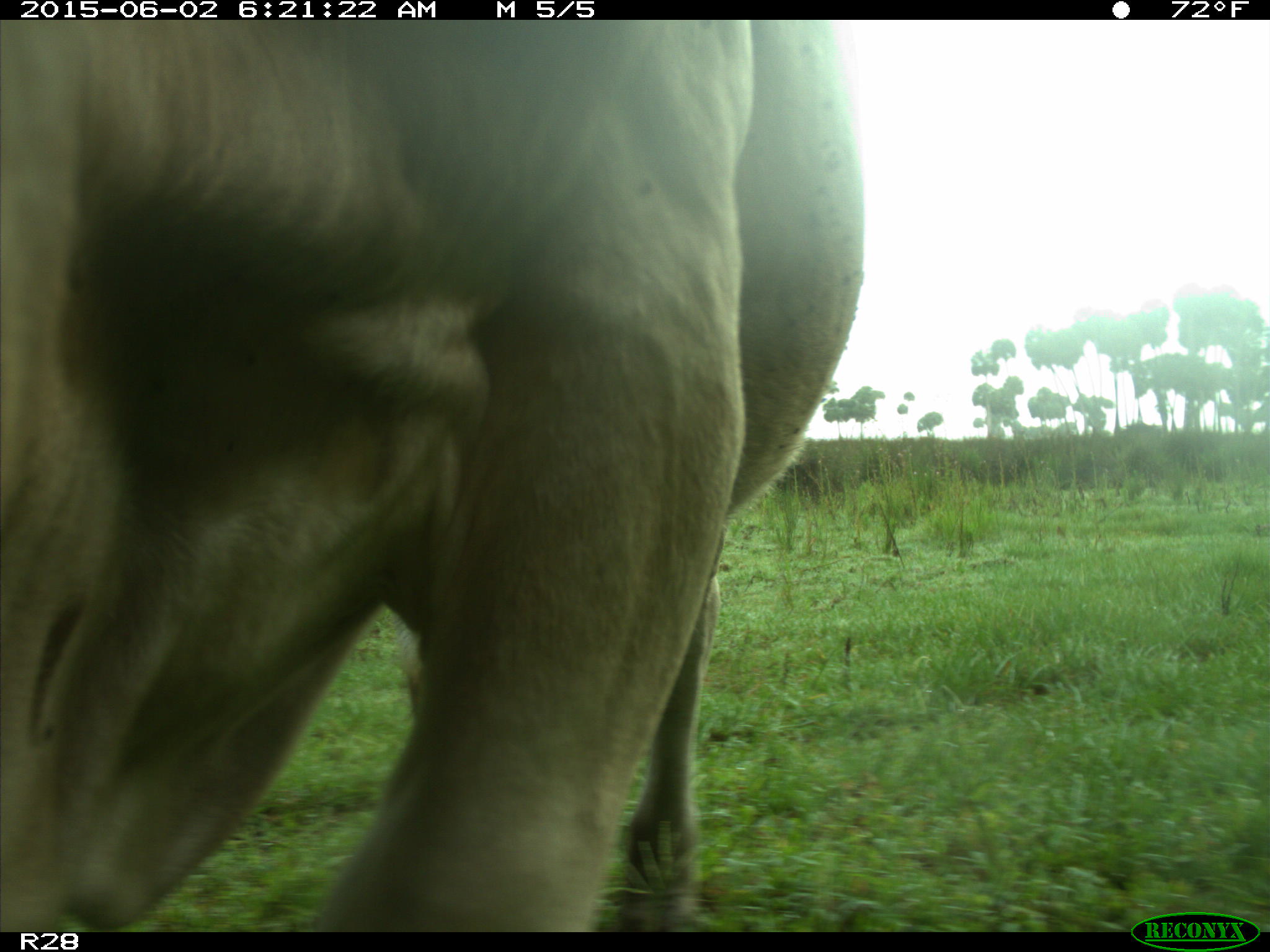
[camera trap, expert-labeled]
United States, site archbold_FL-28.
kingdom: Animalia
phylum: Chordata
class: Mammalia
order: Artiodactyla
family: Bovidae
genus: Bos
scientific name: Bos taurus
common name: domestic cow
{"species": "Bos taurus (domestic cow)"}